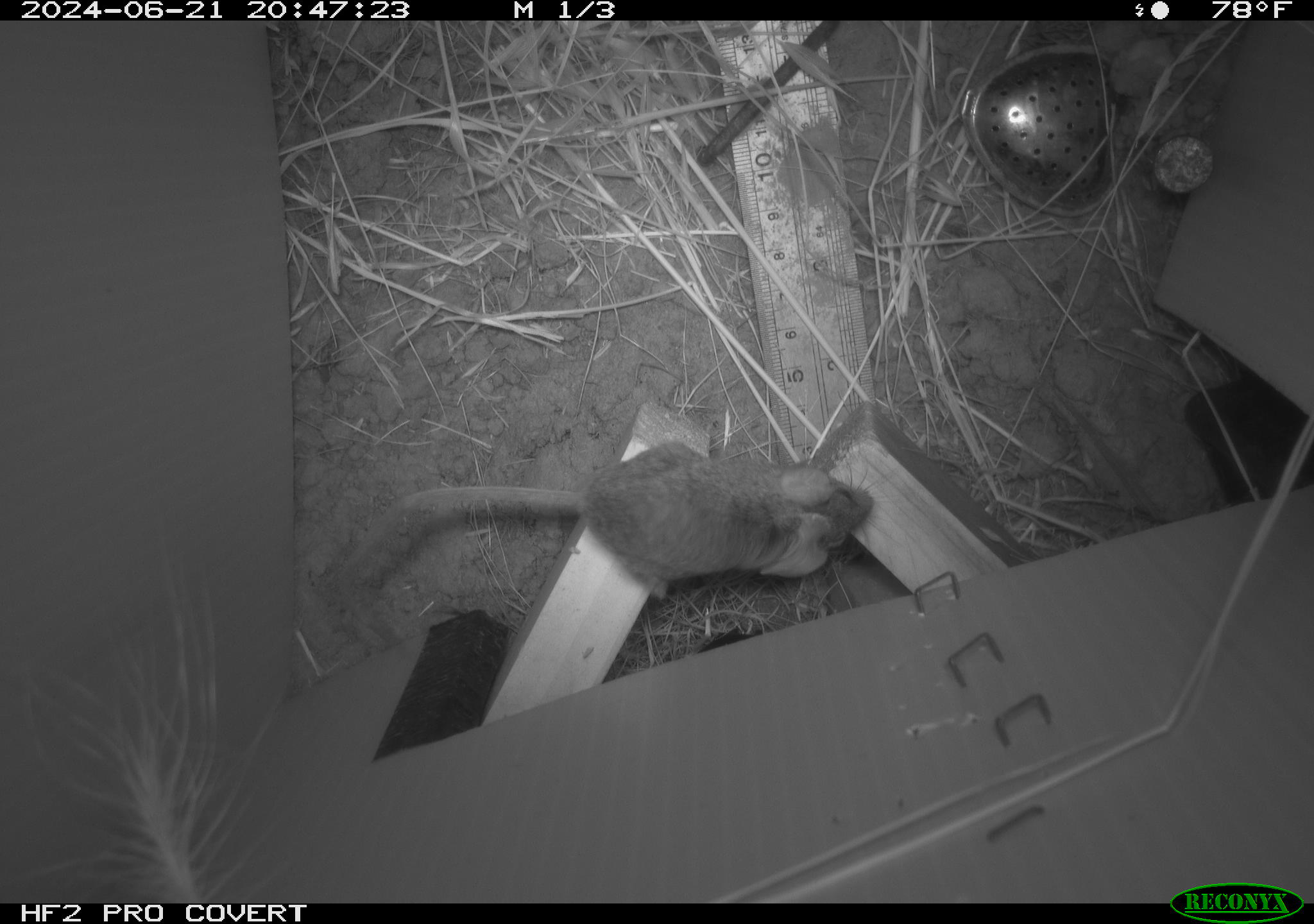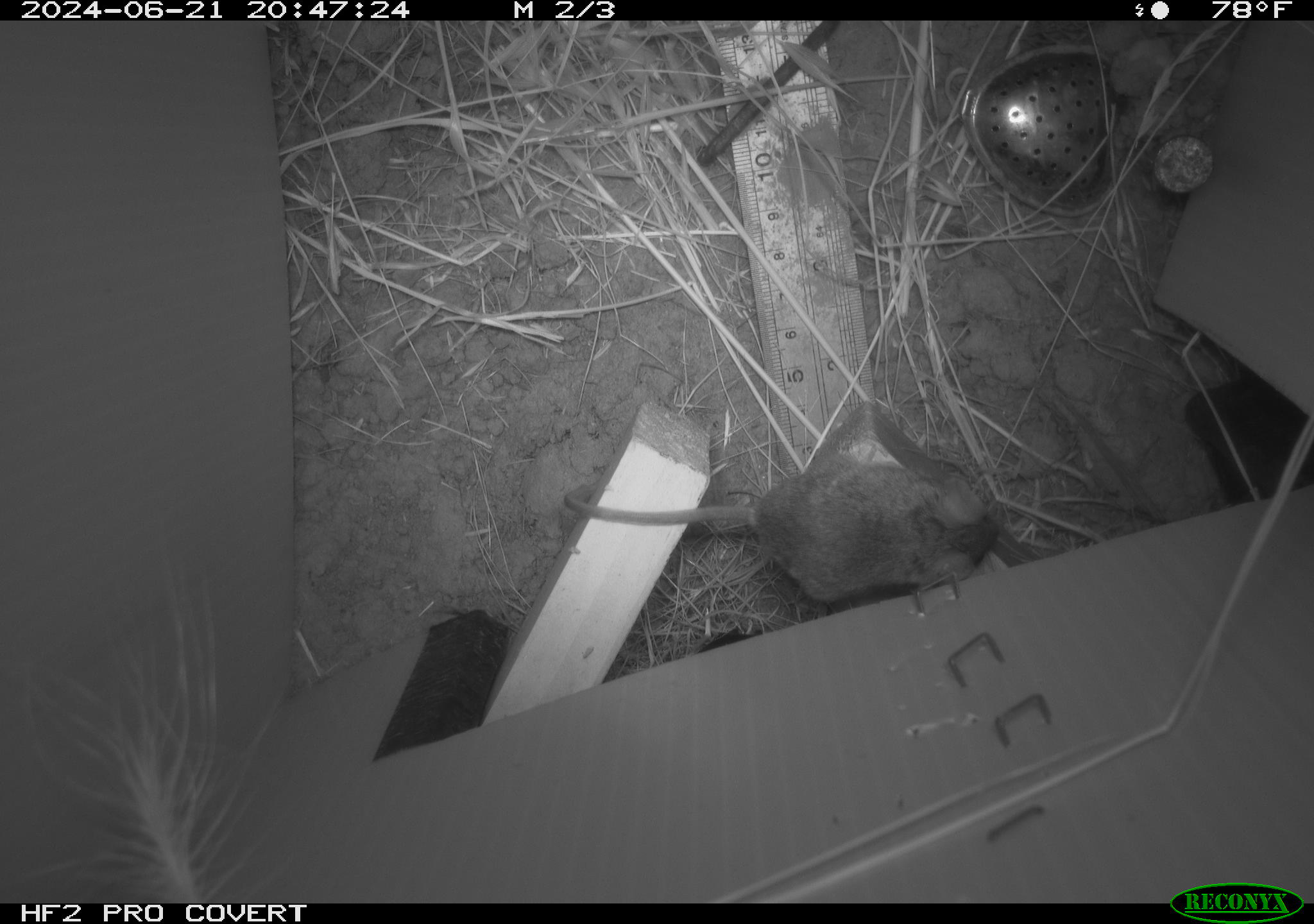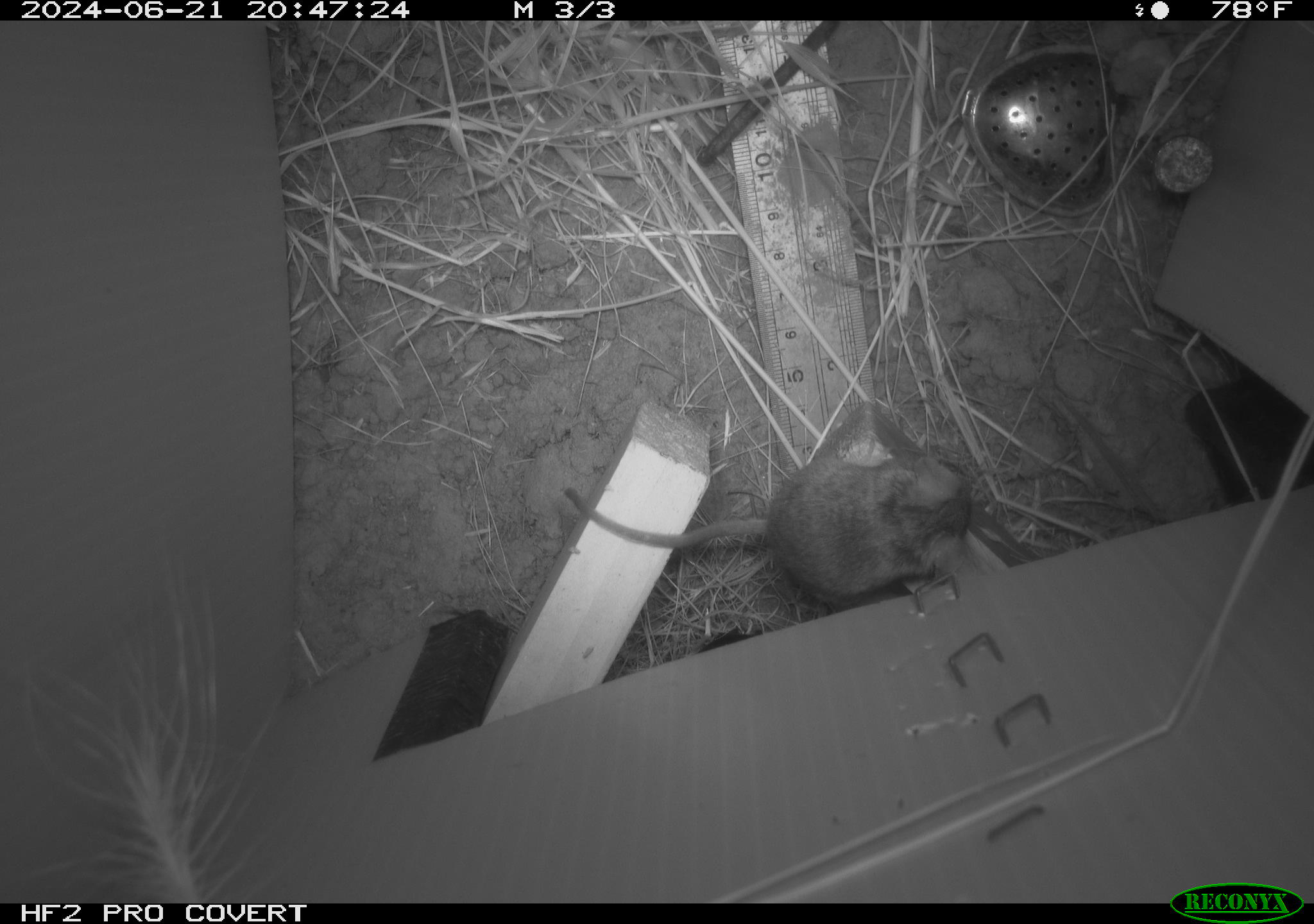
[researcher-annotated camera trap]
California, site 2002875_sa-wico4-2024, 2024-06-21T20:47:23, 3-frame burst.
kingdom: Animalia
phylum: Chordata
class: Mammalia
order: Rodentia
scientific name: Rodentia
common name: mouse species